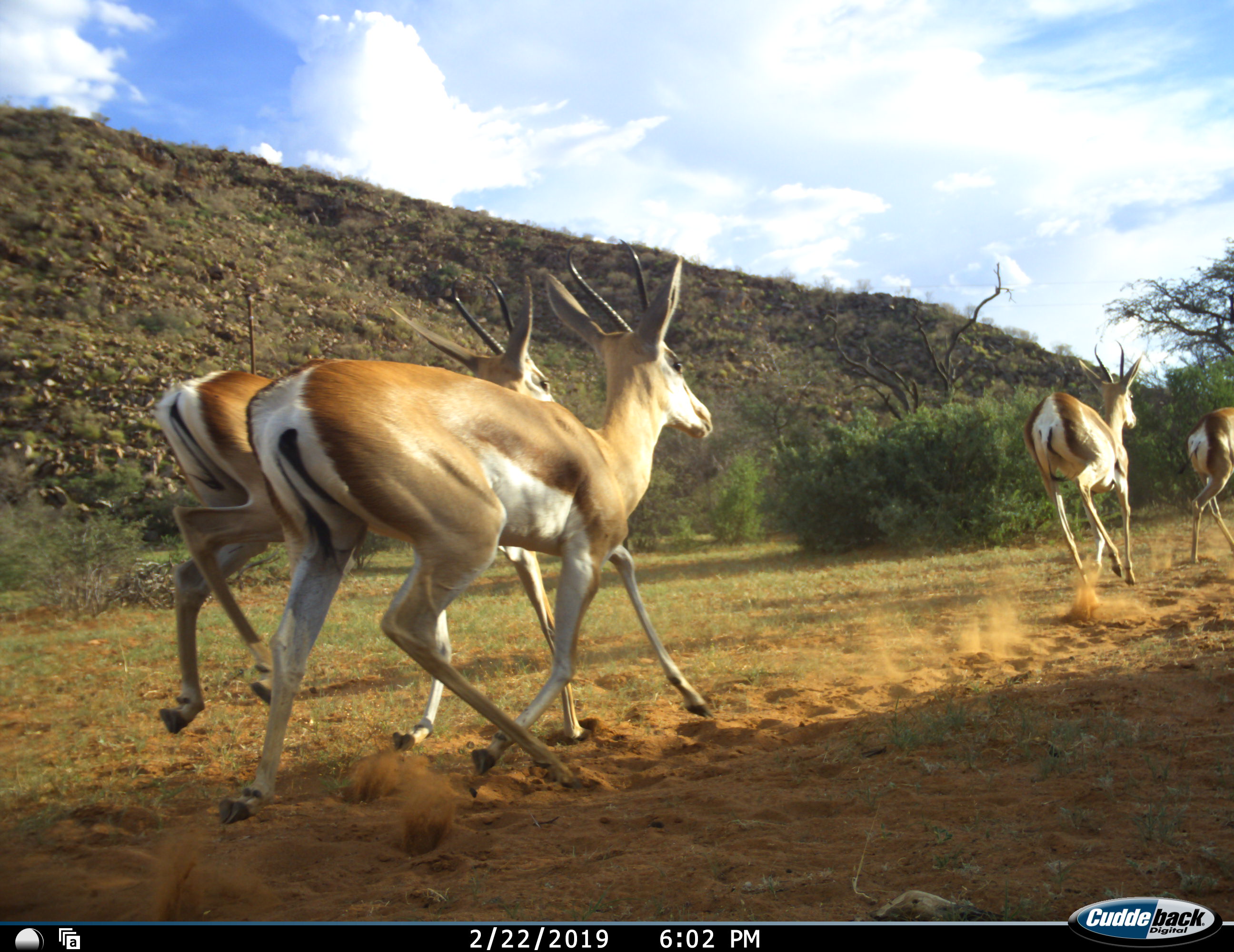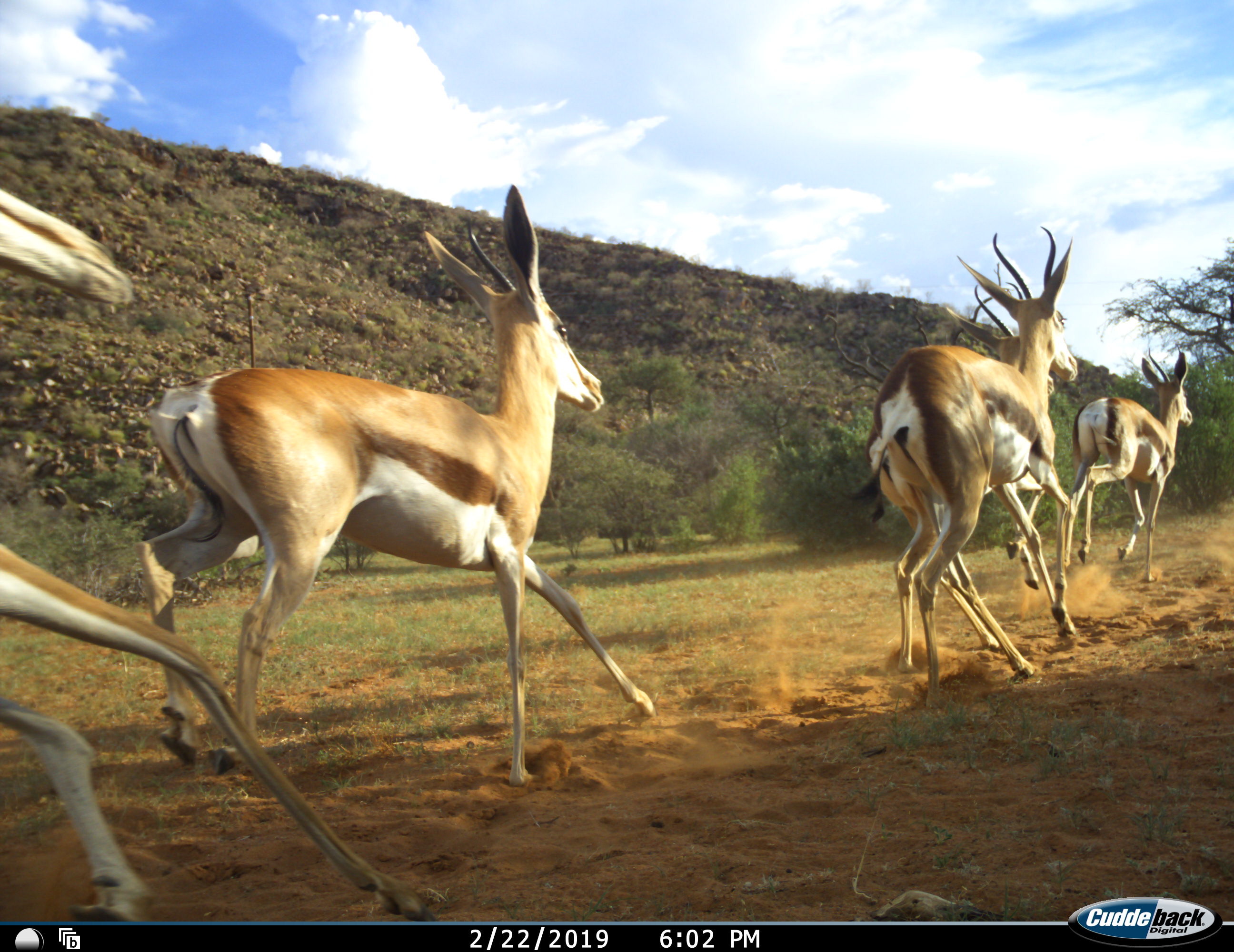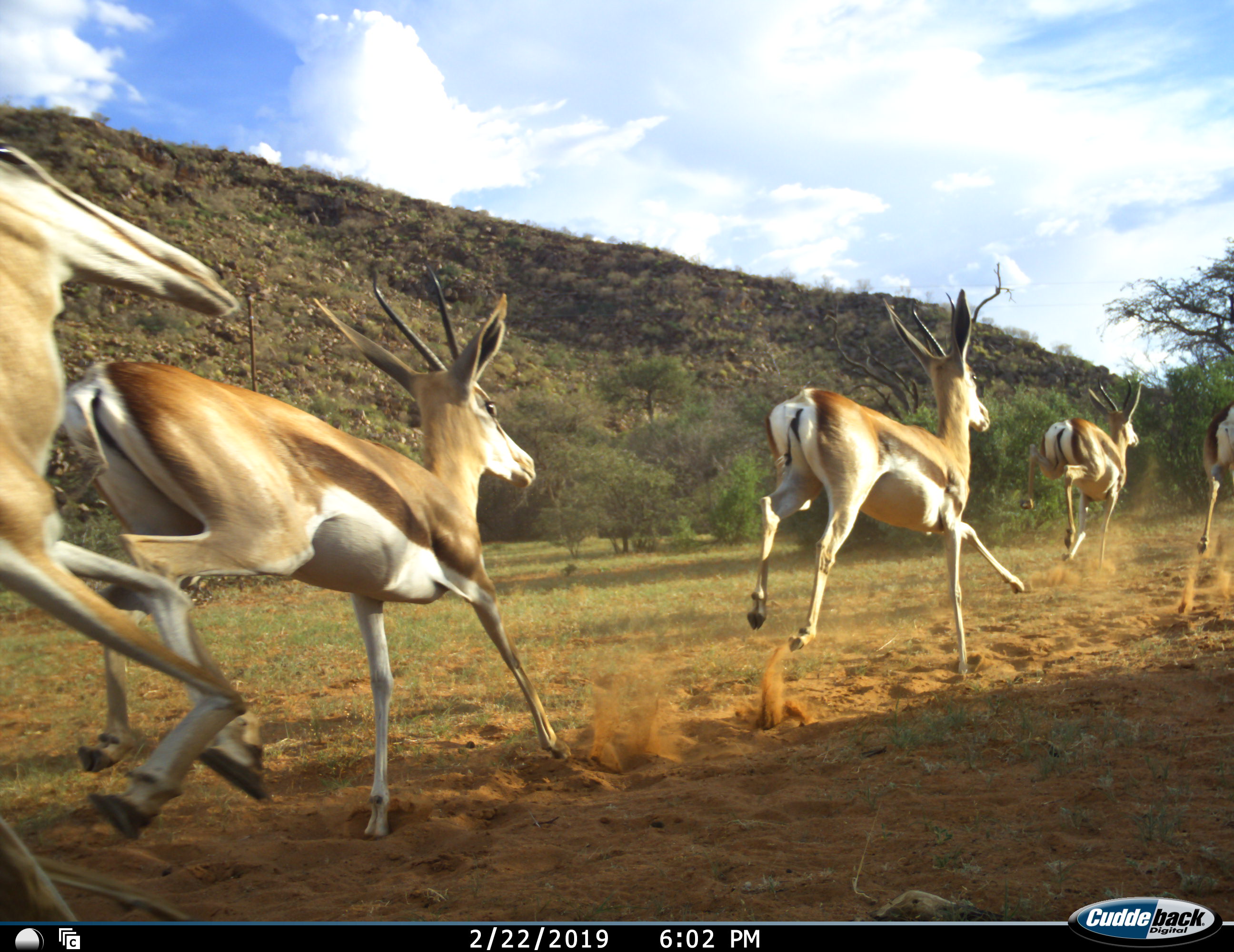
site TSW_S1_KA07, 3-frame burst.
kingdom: Animalia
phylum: Chordata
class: Mammalia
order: Artiodactyla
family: Bovidae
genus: Antidorcas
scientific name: Antidorcas marsupialis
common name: springbok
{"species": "springbok (Antidorcas marsupialis)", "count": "6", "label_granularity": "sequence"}